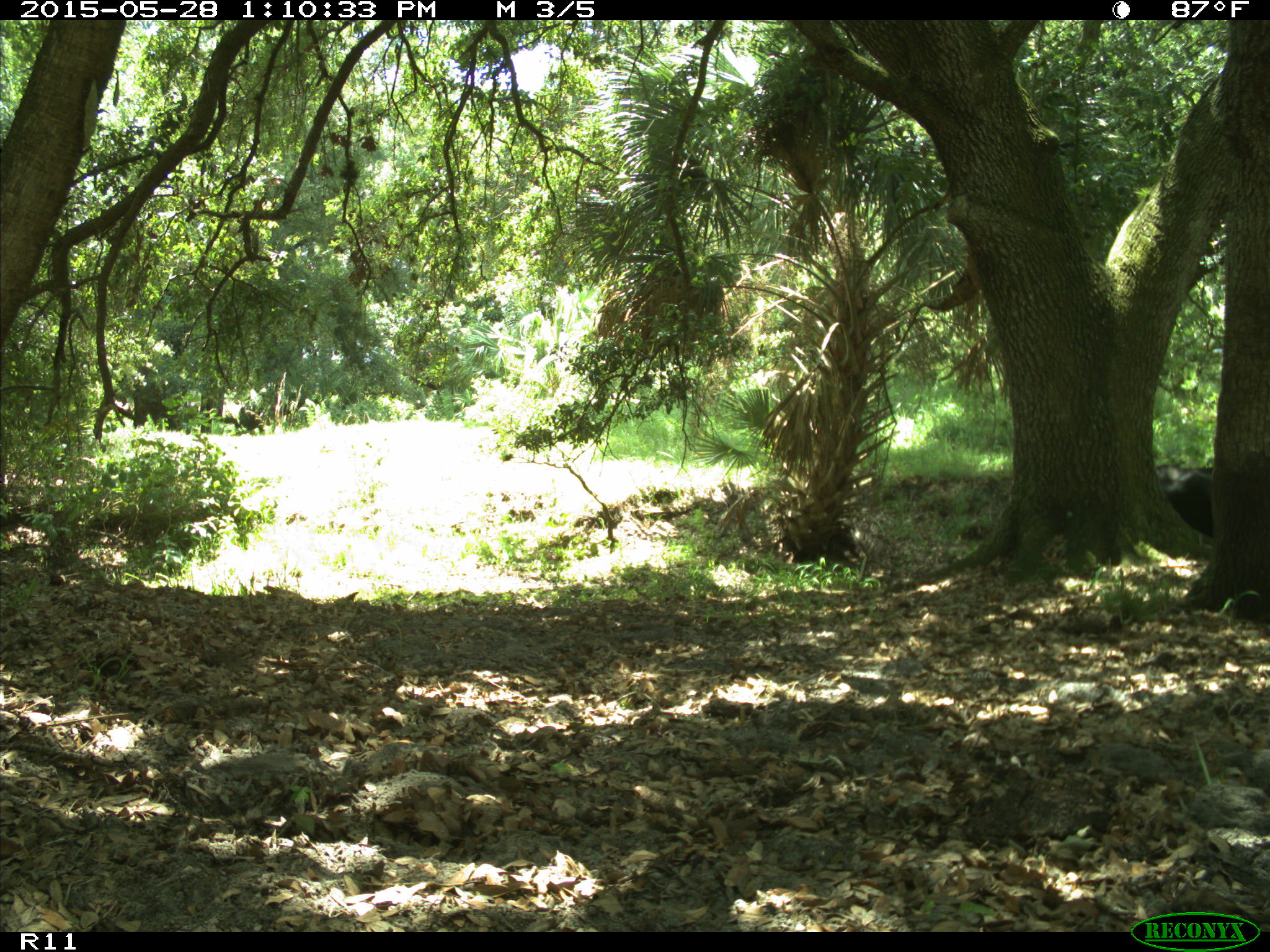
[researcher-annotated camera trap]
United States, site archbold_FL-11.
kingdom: Animalia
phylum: Chordata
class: Mammalia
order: Artiodactyla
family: Bovidae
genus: Bos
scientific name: Bos taurus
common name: domestic cow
Bos taurus (domestic cow).